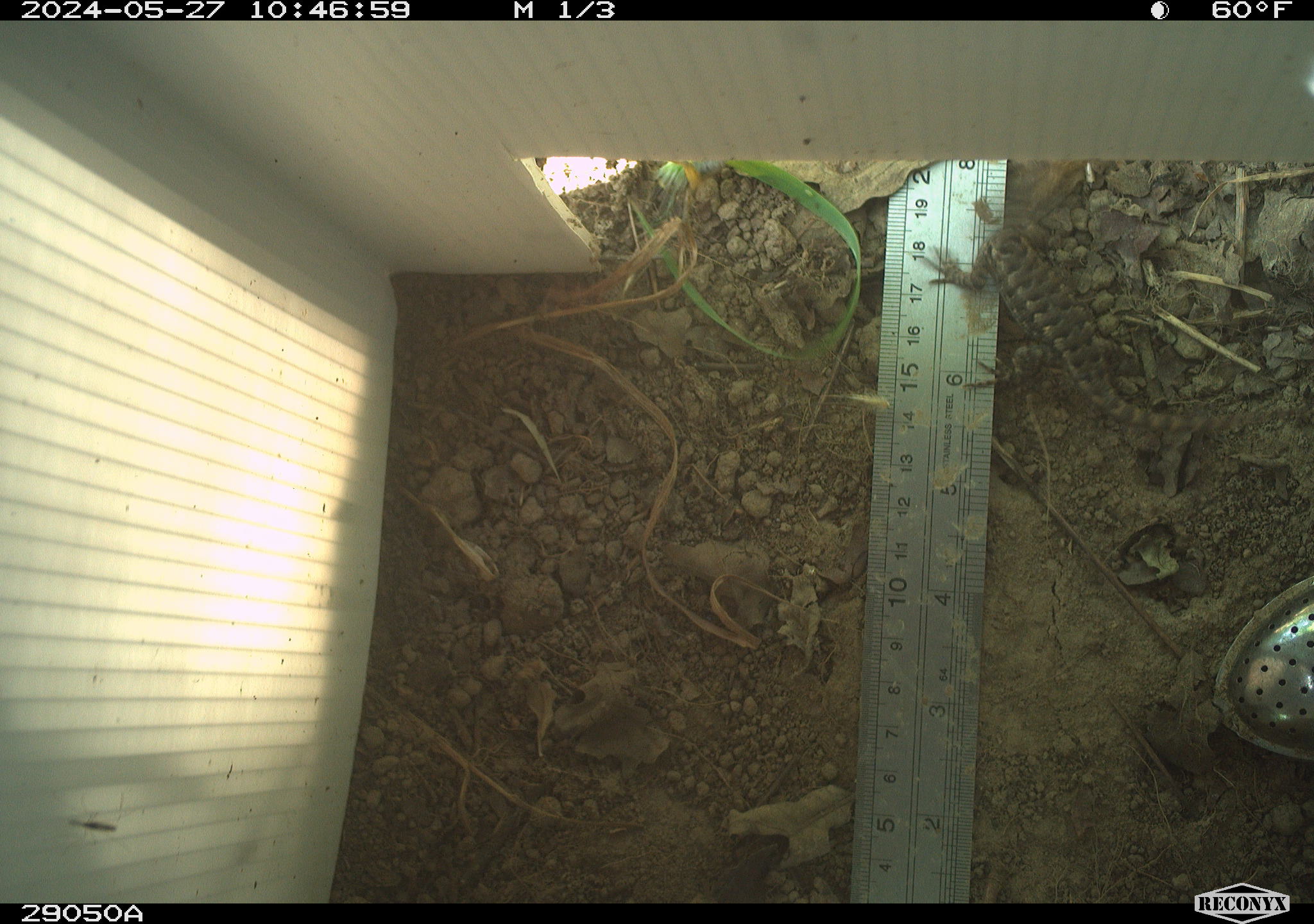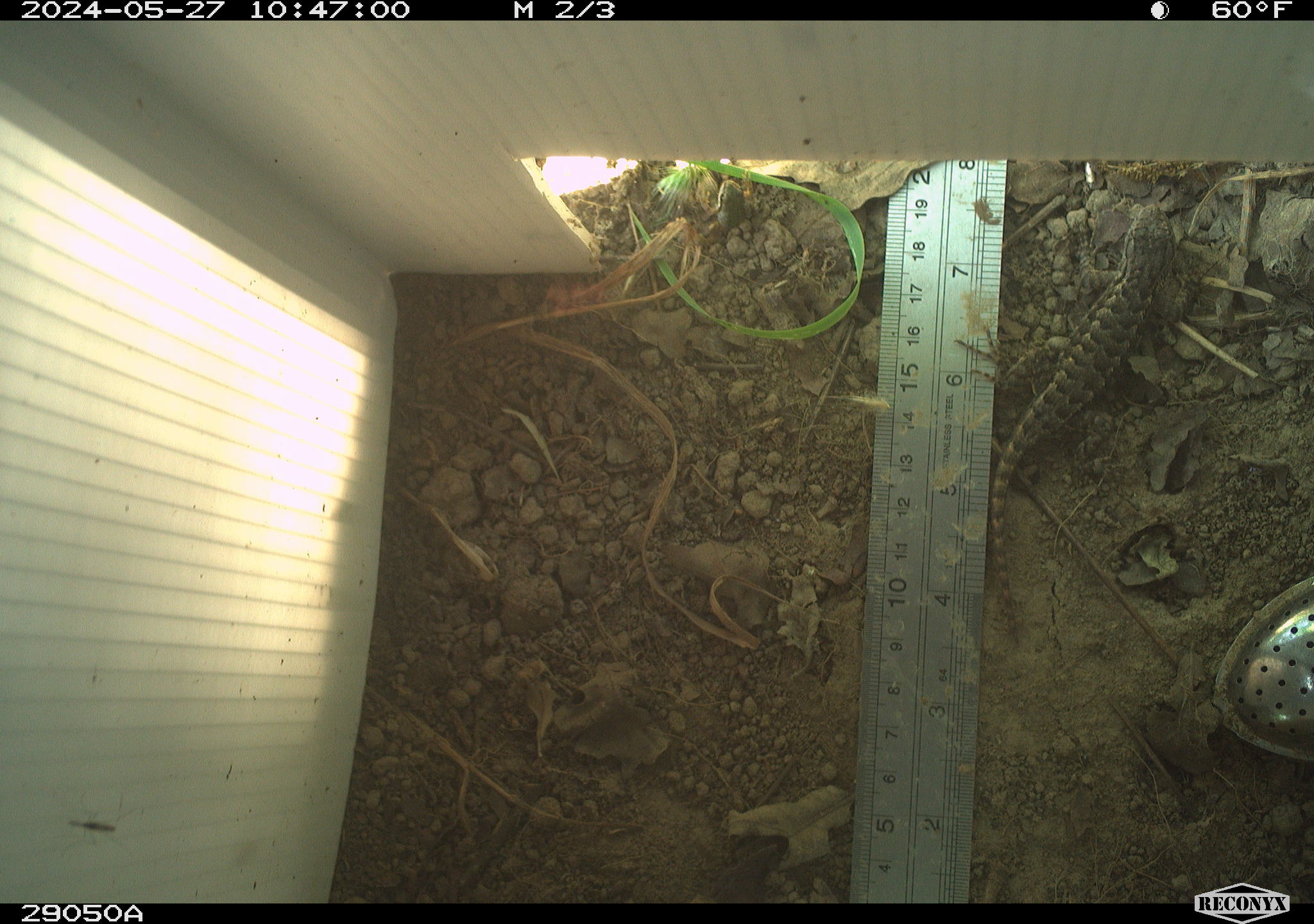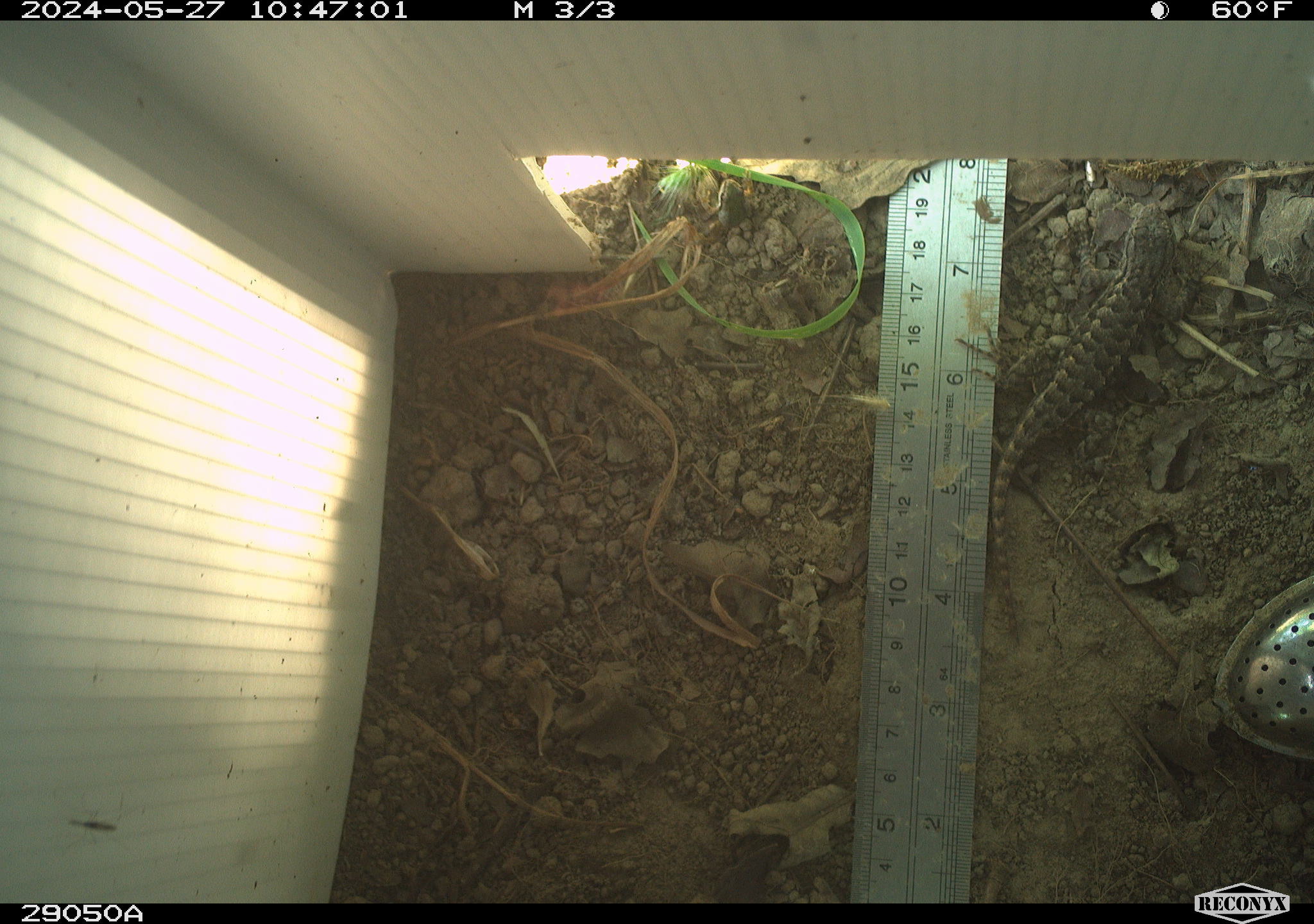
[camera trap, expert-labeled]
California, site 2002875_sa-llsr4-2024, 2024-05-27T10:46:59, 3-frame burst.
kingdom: Animalia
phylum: Chordata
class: Reptilia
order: Squamata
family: Phrynosomatidae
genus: Sceloporus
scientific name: Sceloporus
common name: spiny lizards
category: sceloporus species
Sceloporus species (spiny lizards) (Sceloporus).